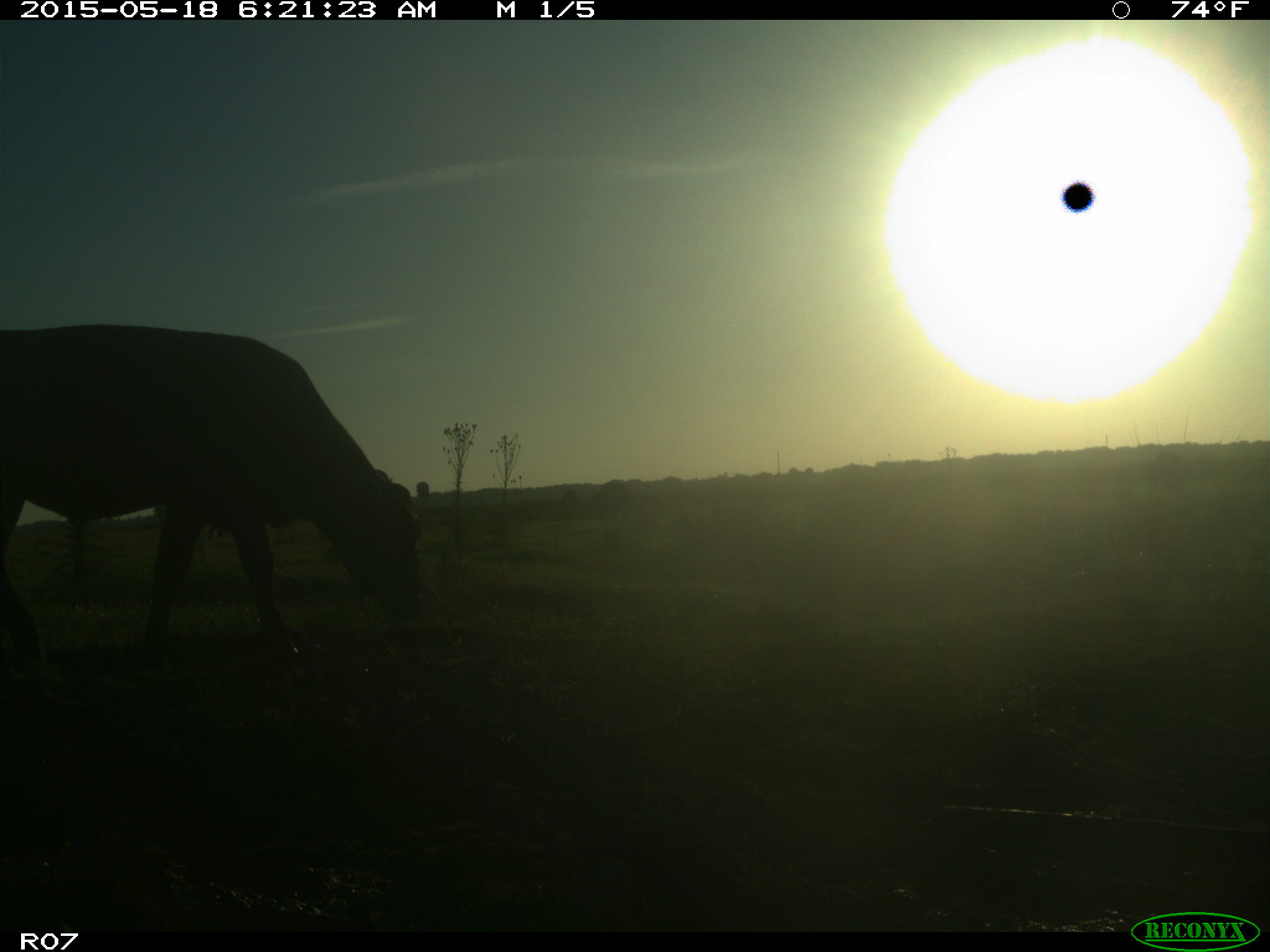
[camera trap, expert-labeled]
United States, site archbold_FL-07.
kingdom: Animalia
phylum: Chordata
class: Mammalia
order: Artiodactyla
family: Bovidae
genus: Bos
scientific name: Bos taurus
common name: domestic cow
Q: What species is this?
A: Bos taurus (domestic cow).